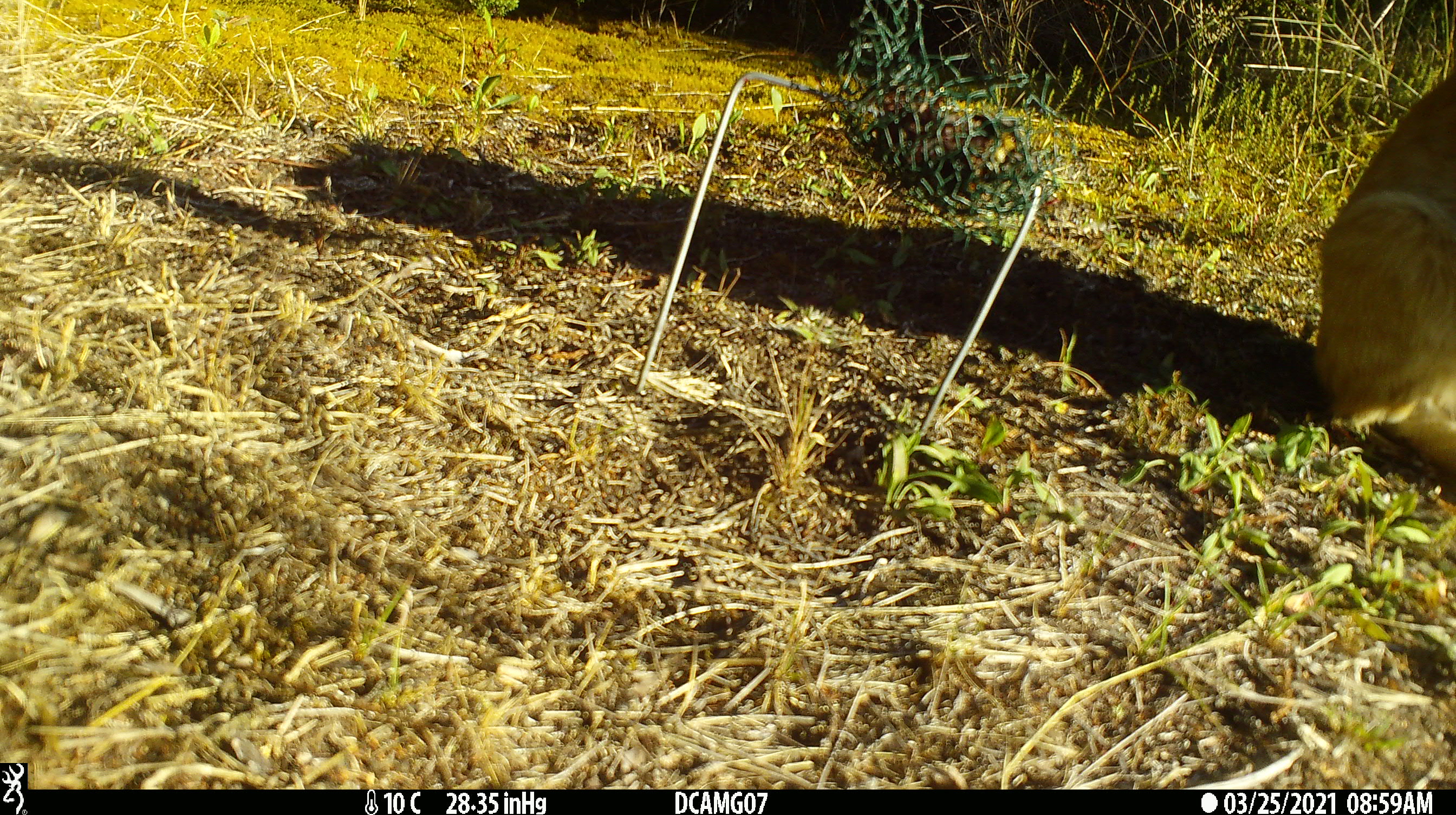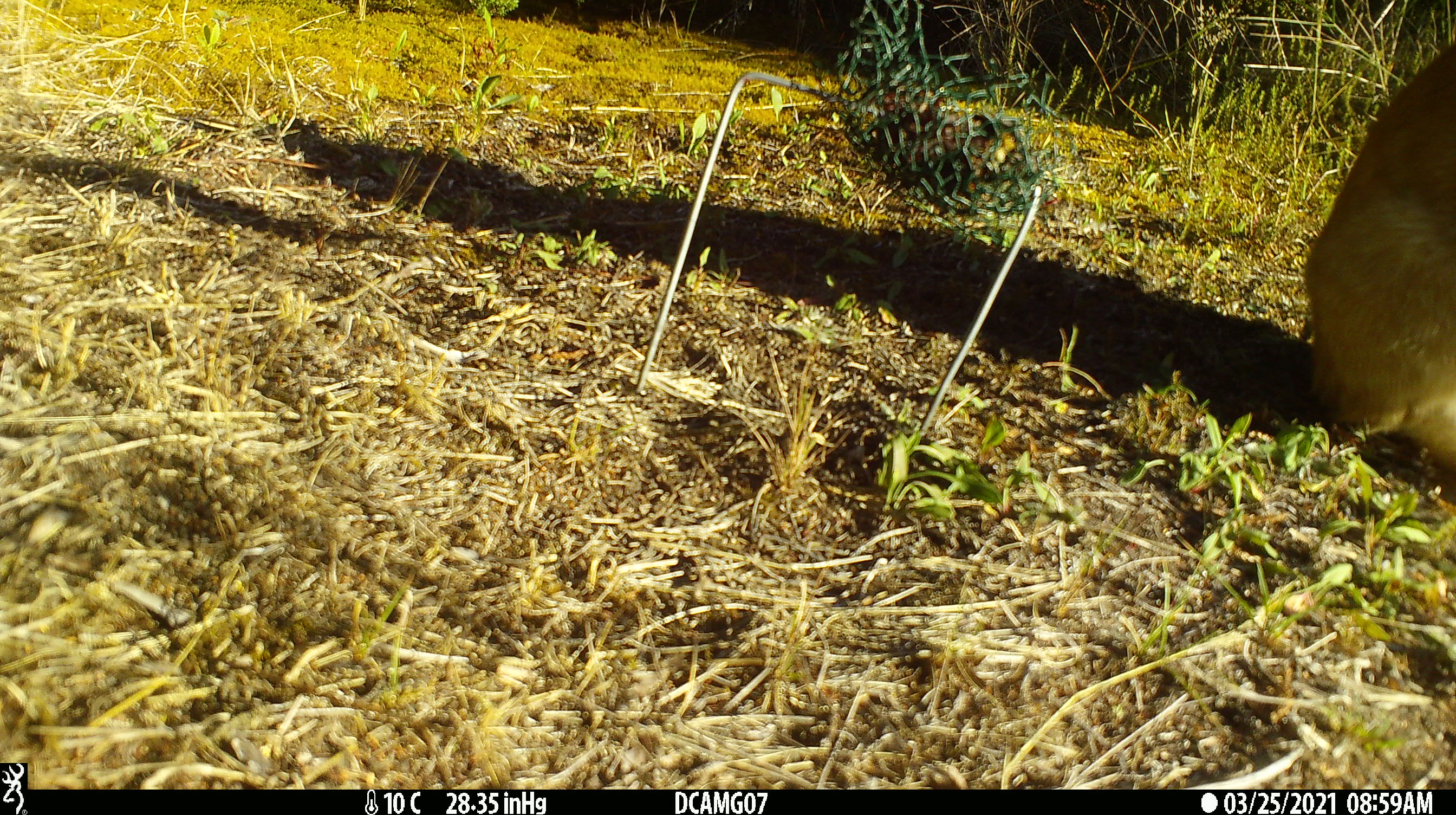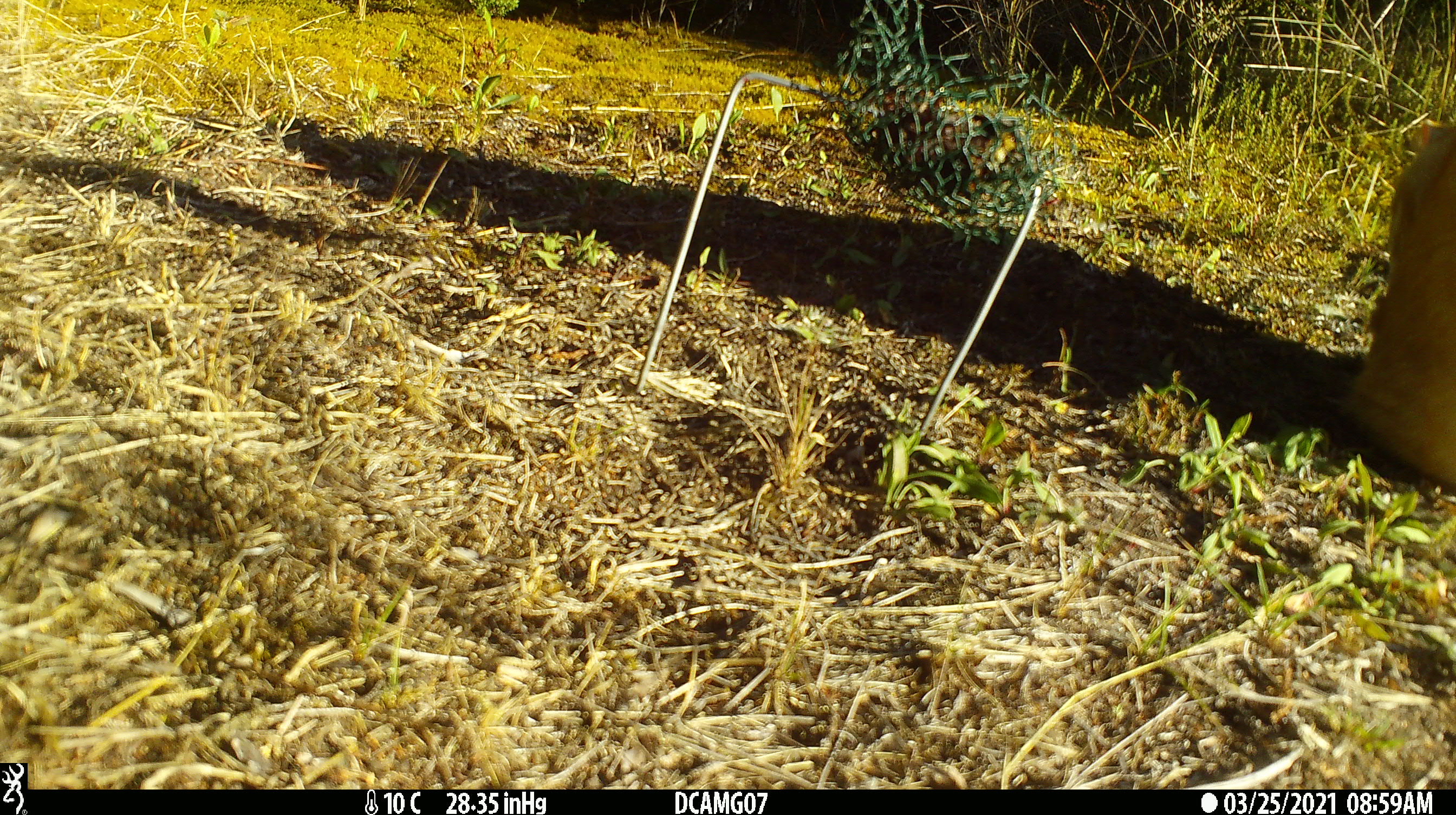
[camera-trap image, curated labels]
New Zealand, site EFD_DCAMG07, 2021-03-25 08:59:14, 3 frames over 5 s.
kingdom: Animalia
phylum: Chordata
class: Mammalia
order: Carnivora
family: Felidae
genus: Felis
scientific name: Felis catus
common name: domestic cat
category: cat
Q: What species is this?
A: Cat (domestic cat) (Felis catus).